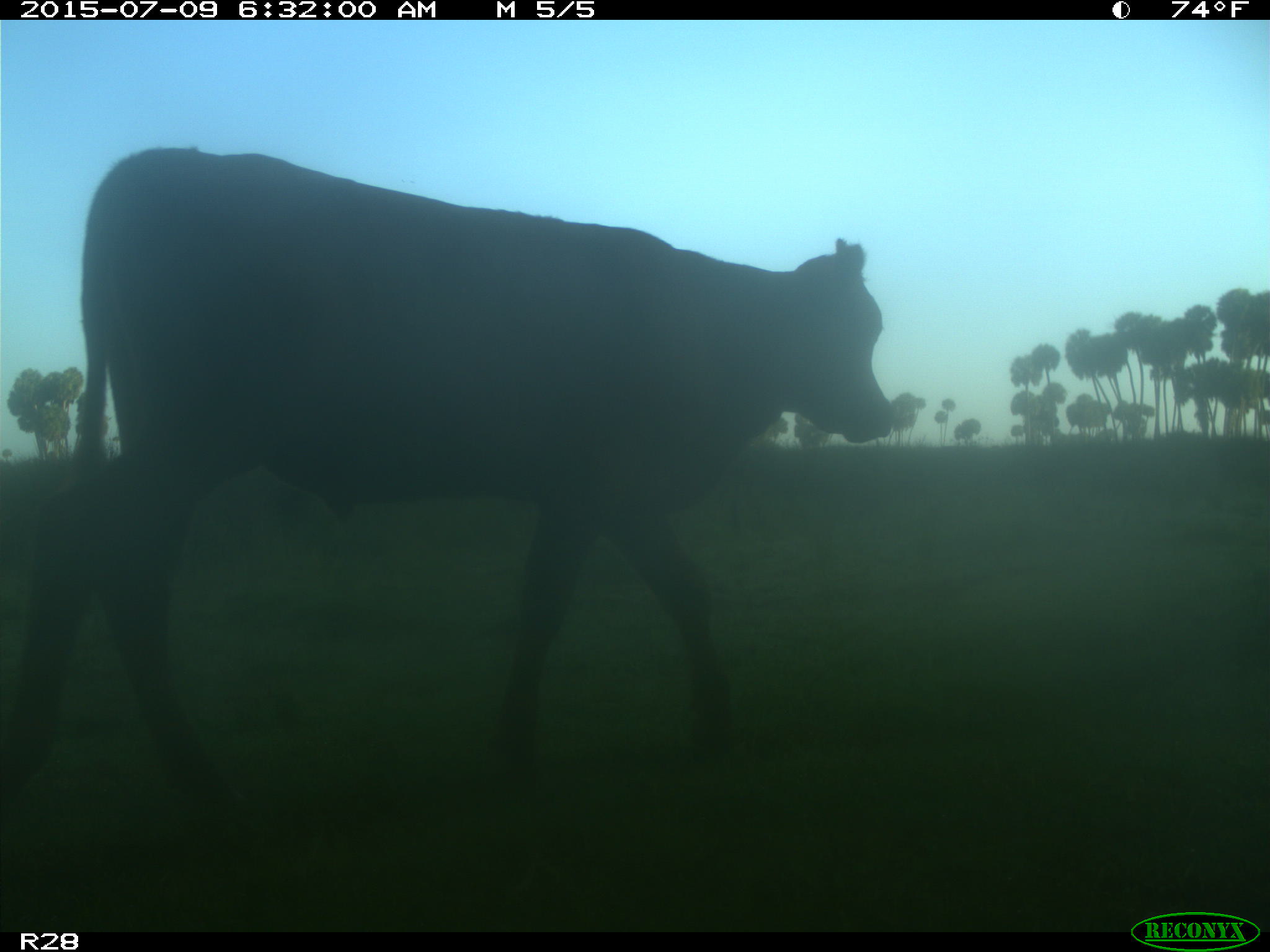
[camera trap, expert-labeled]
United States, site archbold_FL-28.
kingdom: Animalia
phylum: Chordata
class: Mammalia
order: Artiodactyla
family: Bovidae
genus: Bos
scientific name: Bos taurus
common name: domestic cow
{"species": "Bos taurus (domestic cow)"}